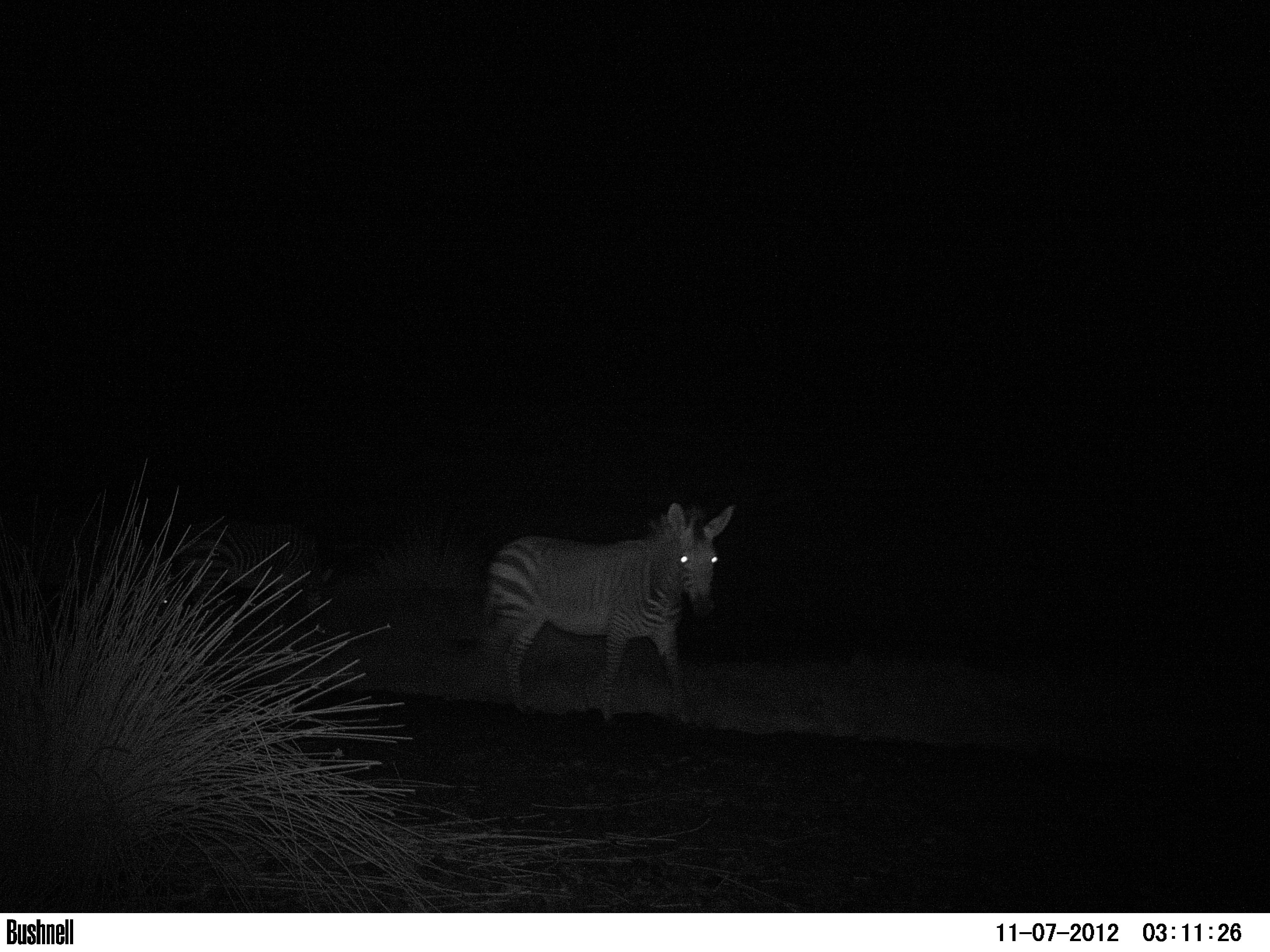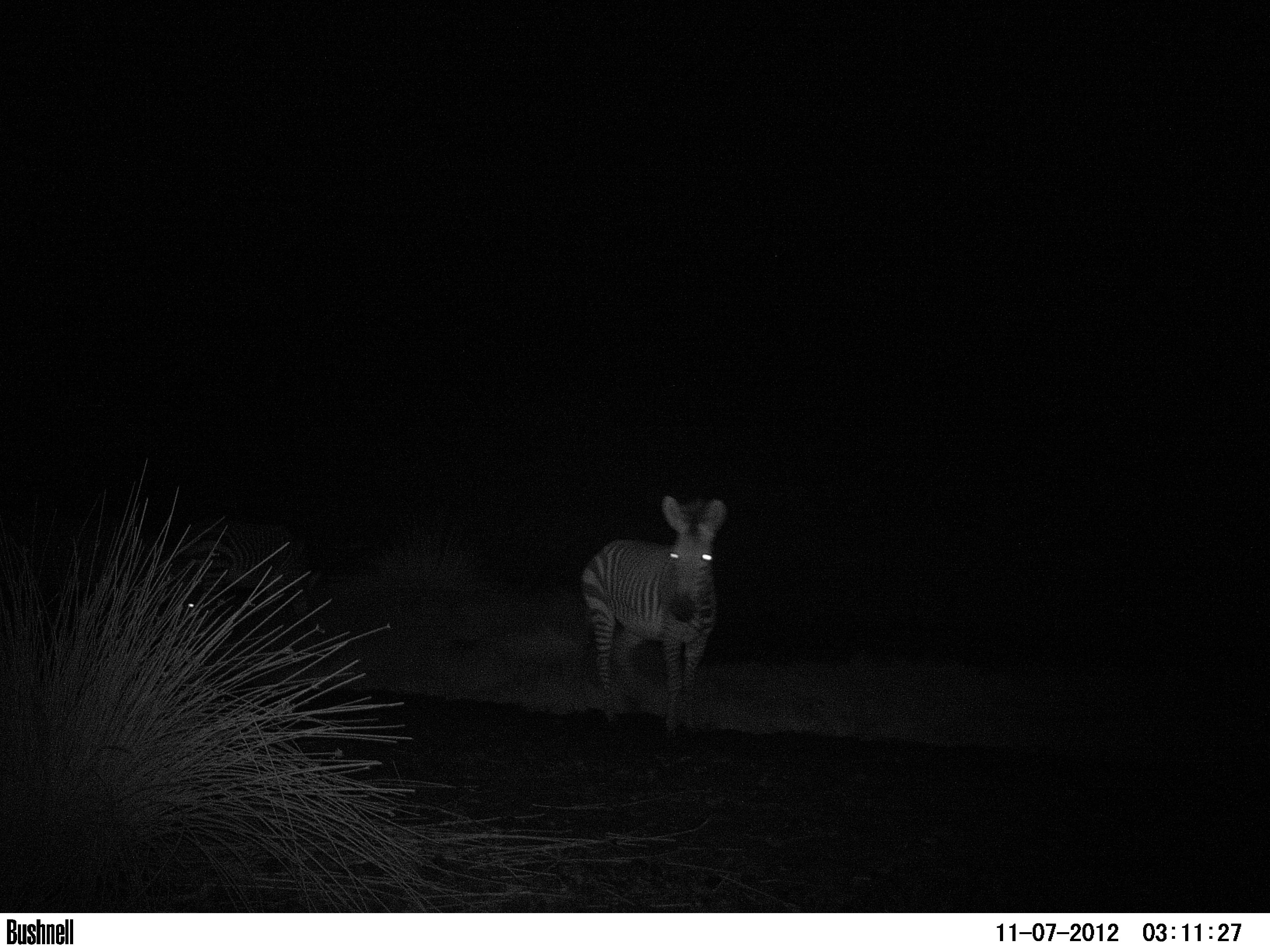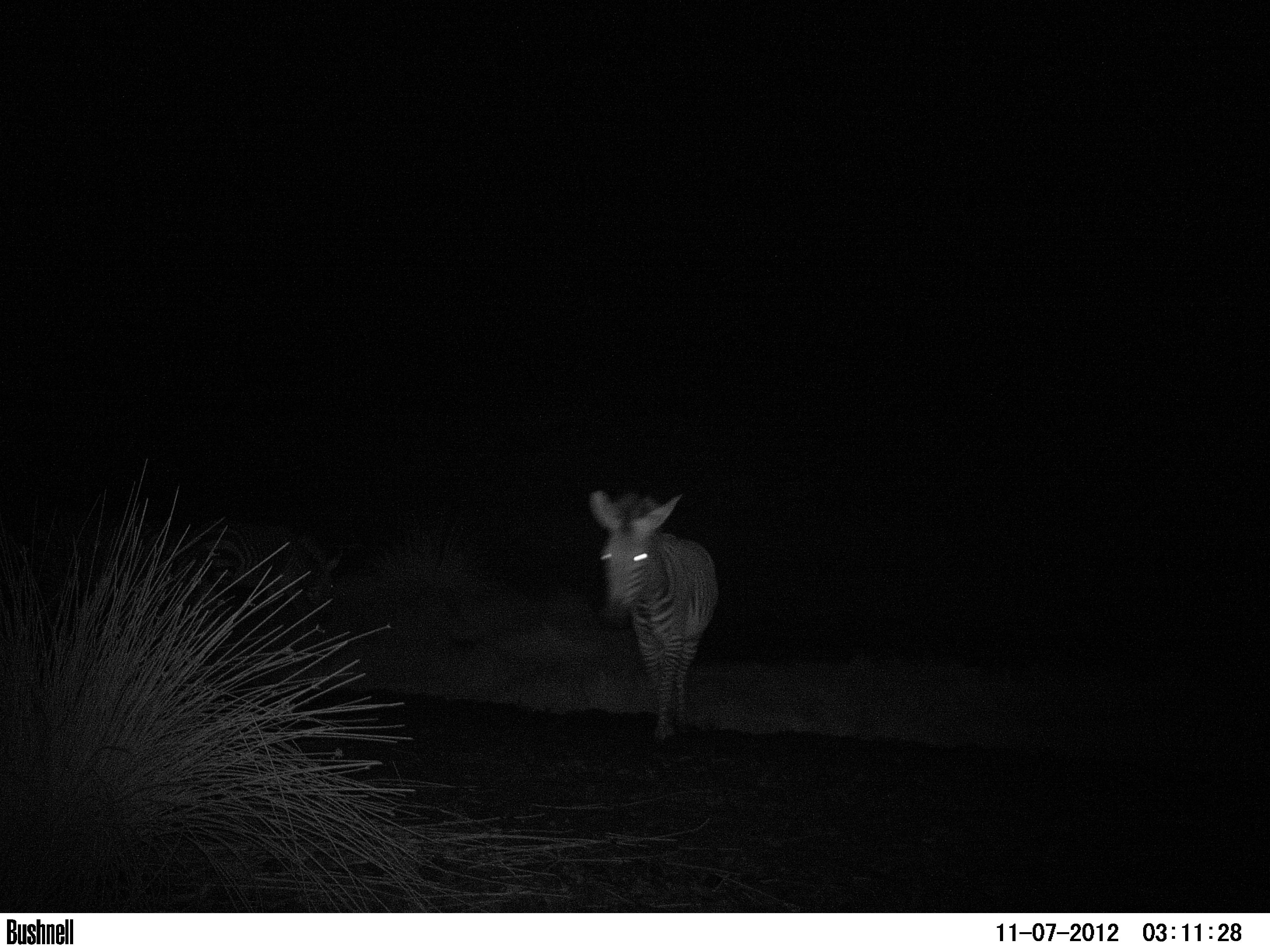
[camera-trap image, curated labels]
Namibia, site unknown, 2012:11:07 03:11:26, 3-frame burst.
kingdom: Animalia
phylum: Chordata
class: Mammalia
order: Perissodactyla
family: Equidae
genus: Equus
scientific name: Equus zebra hartmannae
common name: hartmann's mountain zebra